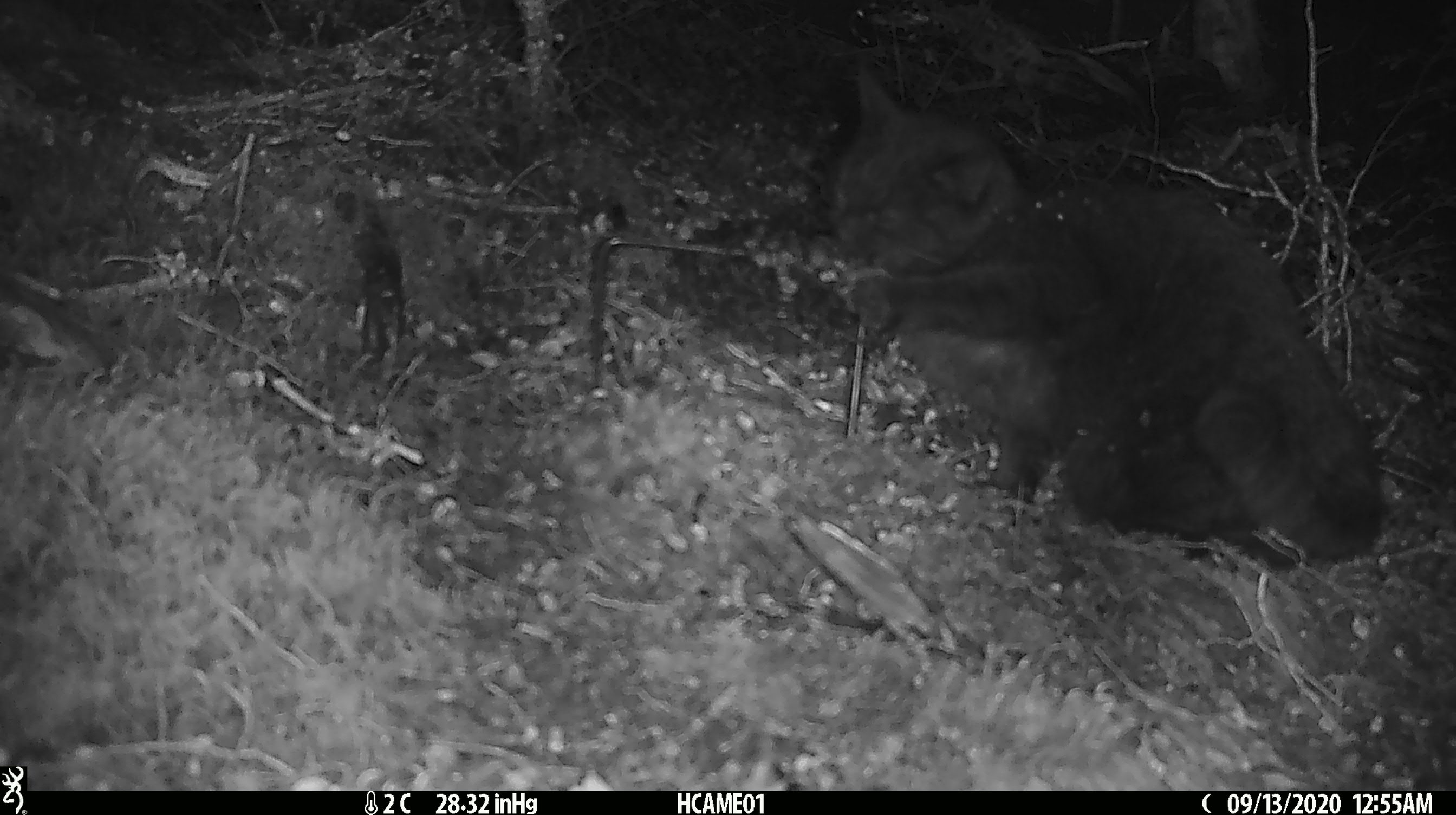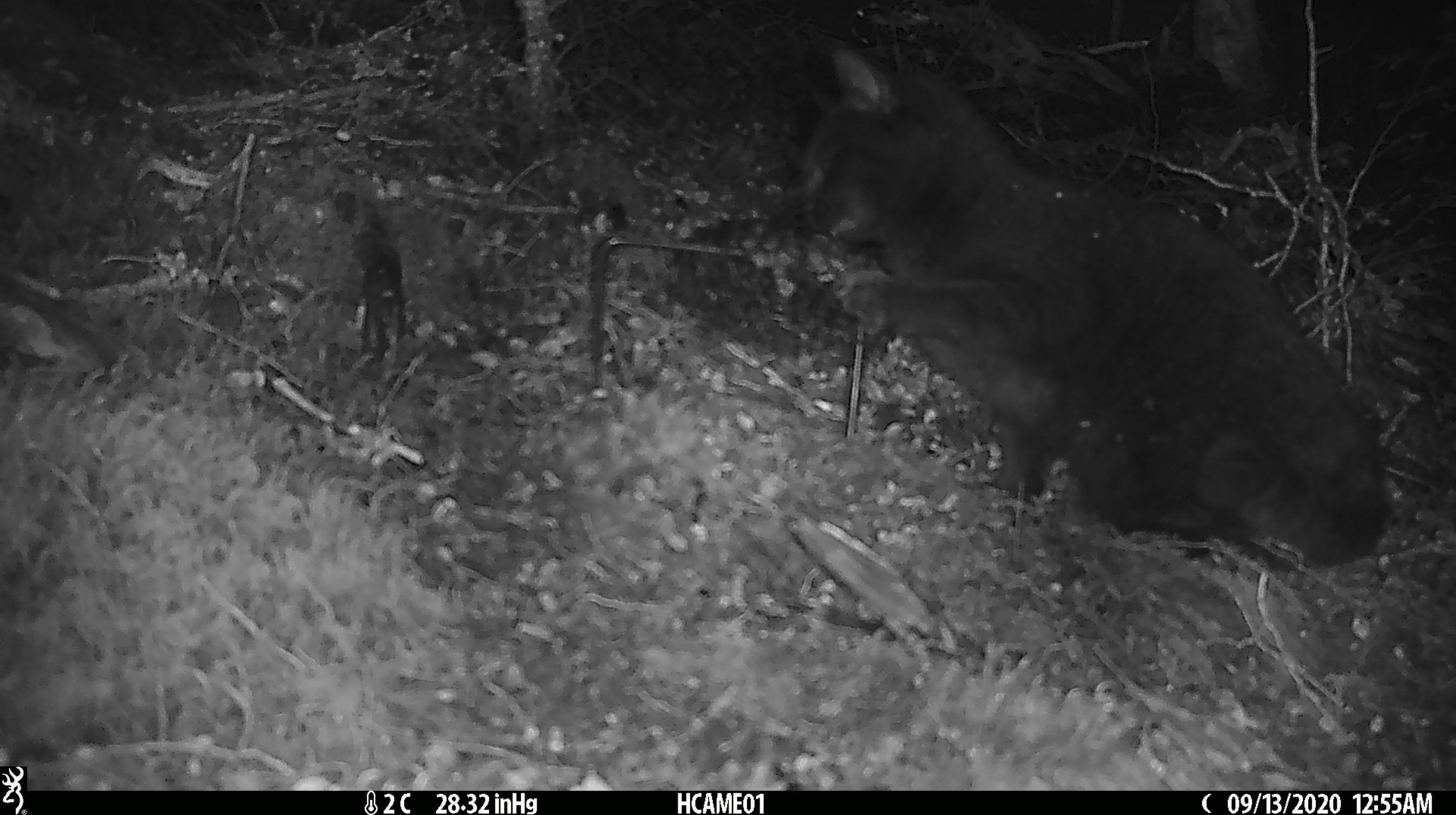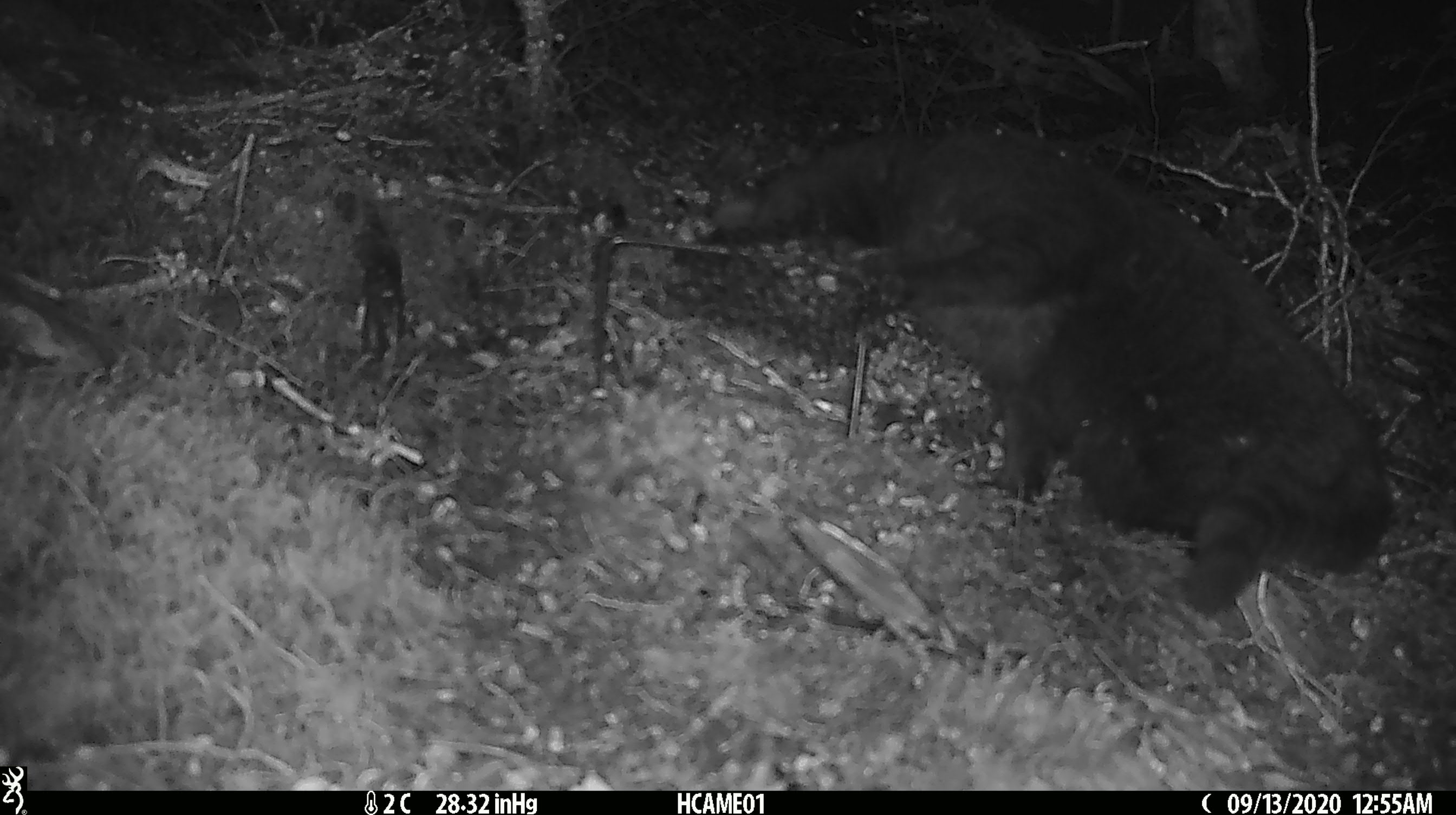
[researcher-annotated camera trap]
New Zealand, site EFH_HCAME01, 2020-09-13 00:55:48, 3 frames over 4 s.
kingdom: Animalia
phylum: Chordata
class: Mammalia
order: Carnivora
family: Felidae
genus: Felis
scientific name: Felis catus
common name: domestic cat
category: cat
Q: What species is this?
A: Cat (domestic cat) (Felis catus).